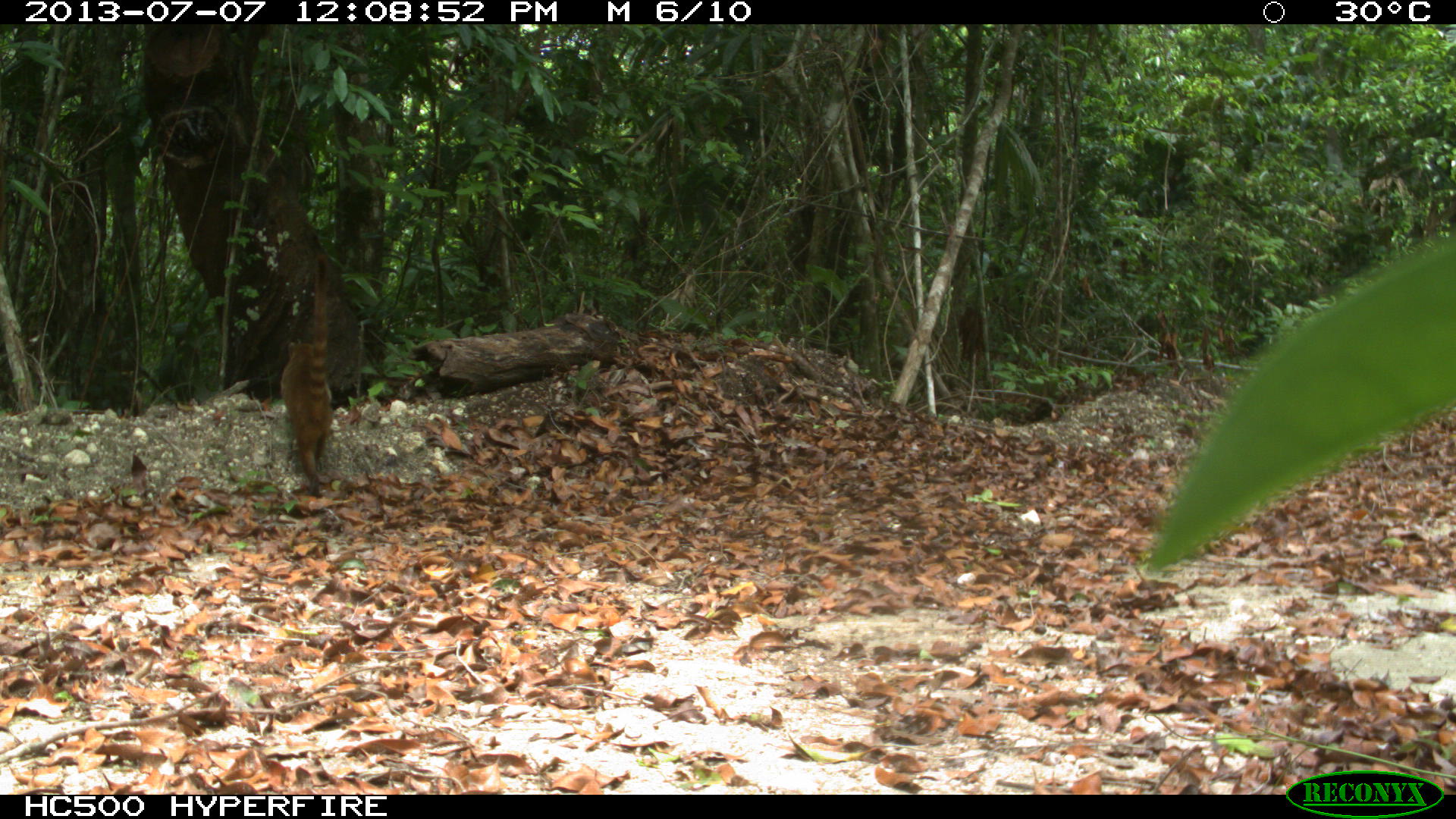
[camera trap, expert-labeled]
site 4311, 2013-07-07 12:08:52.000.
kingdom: Animalia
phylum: Chordata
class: Mammalia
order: Carnivora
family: Procyonidae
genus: Nasua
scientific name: Nasua narica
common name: white-nosed coati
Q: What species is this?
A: Nasua narica (white-nosed coati).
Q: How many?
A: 1.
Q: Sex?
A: Female.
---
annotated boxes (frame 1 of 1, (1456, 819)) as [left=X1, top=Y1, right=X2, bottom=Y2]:
nasua narica: [left=275, top=251, right=334, bottom=497]